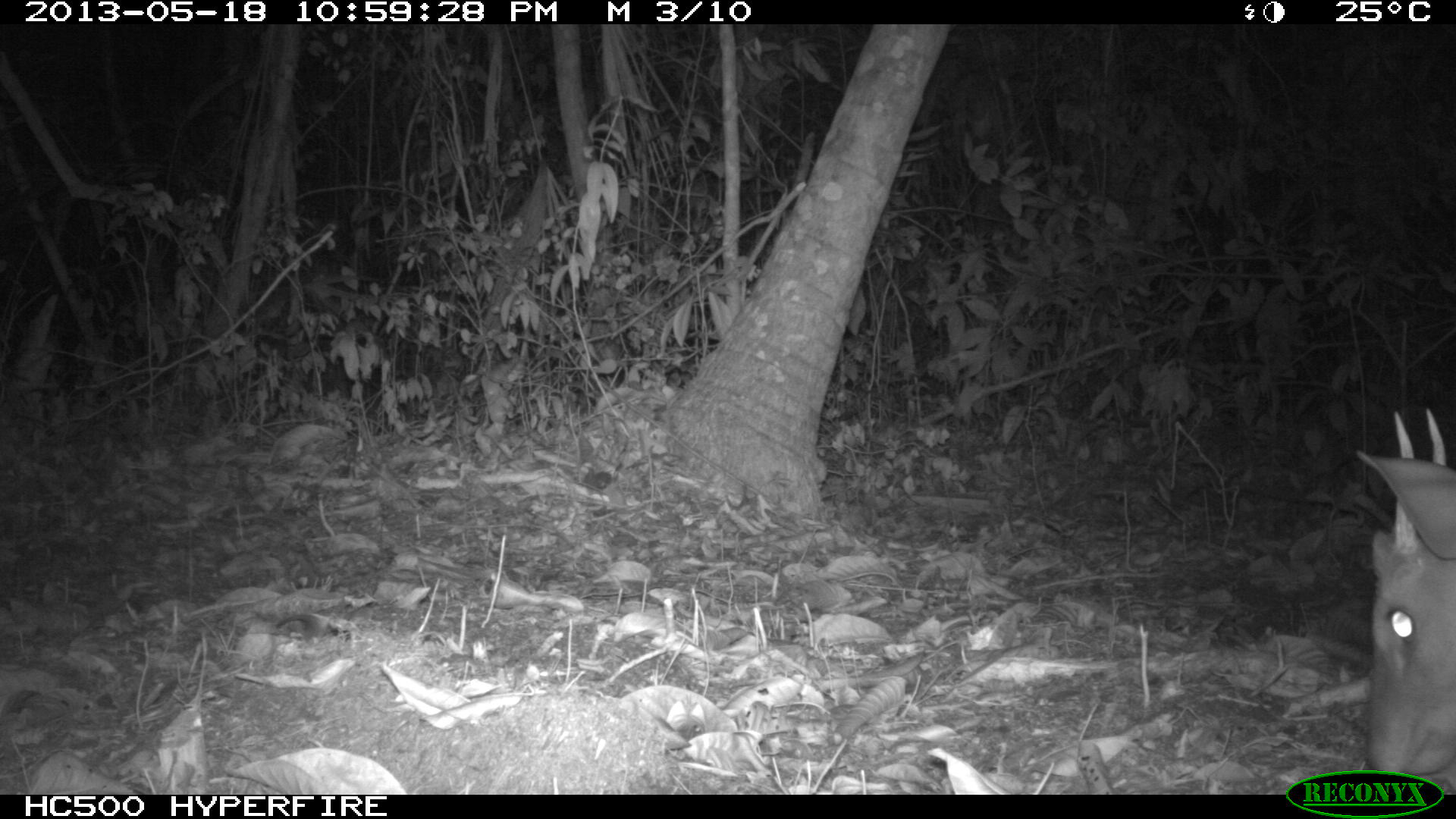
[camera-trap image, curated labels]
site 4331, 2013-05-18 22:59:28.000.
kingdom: Animalia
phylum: Chordata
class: Mammalia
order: Artiodactyla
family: Cervidae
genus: Mazama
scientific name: Mazama temama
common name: central american red brocket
Mazama temama (central american red brocket), count 1, sex male.